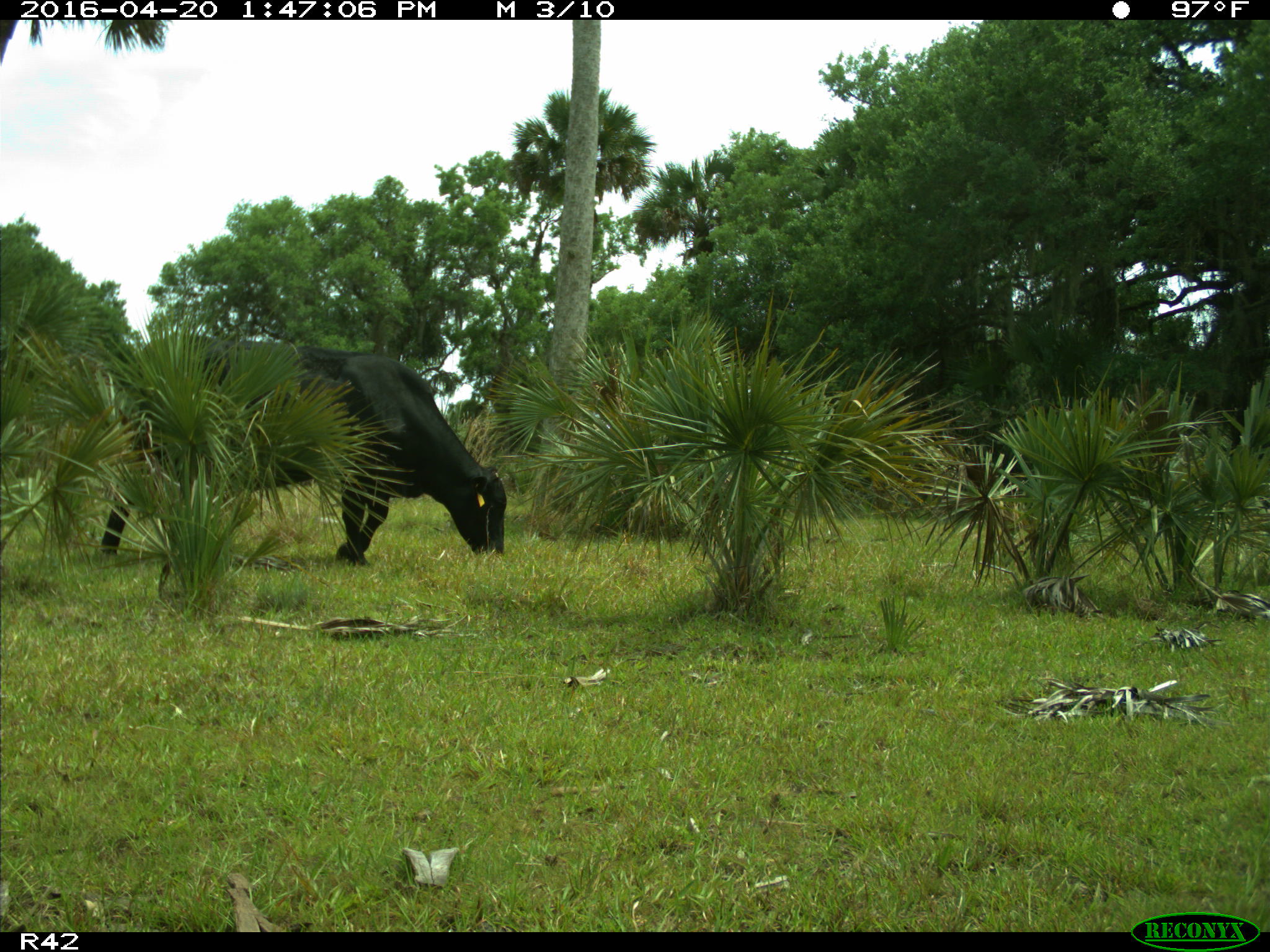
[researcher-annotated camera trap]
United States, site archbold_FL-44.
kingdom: Animalia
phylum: Chordata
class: Mammalia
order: Artiodactyla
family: Bovidae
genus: Bos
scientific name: Bos taurus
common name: domestic cow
Bos taurus (domestic cow).